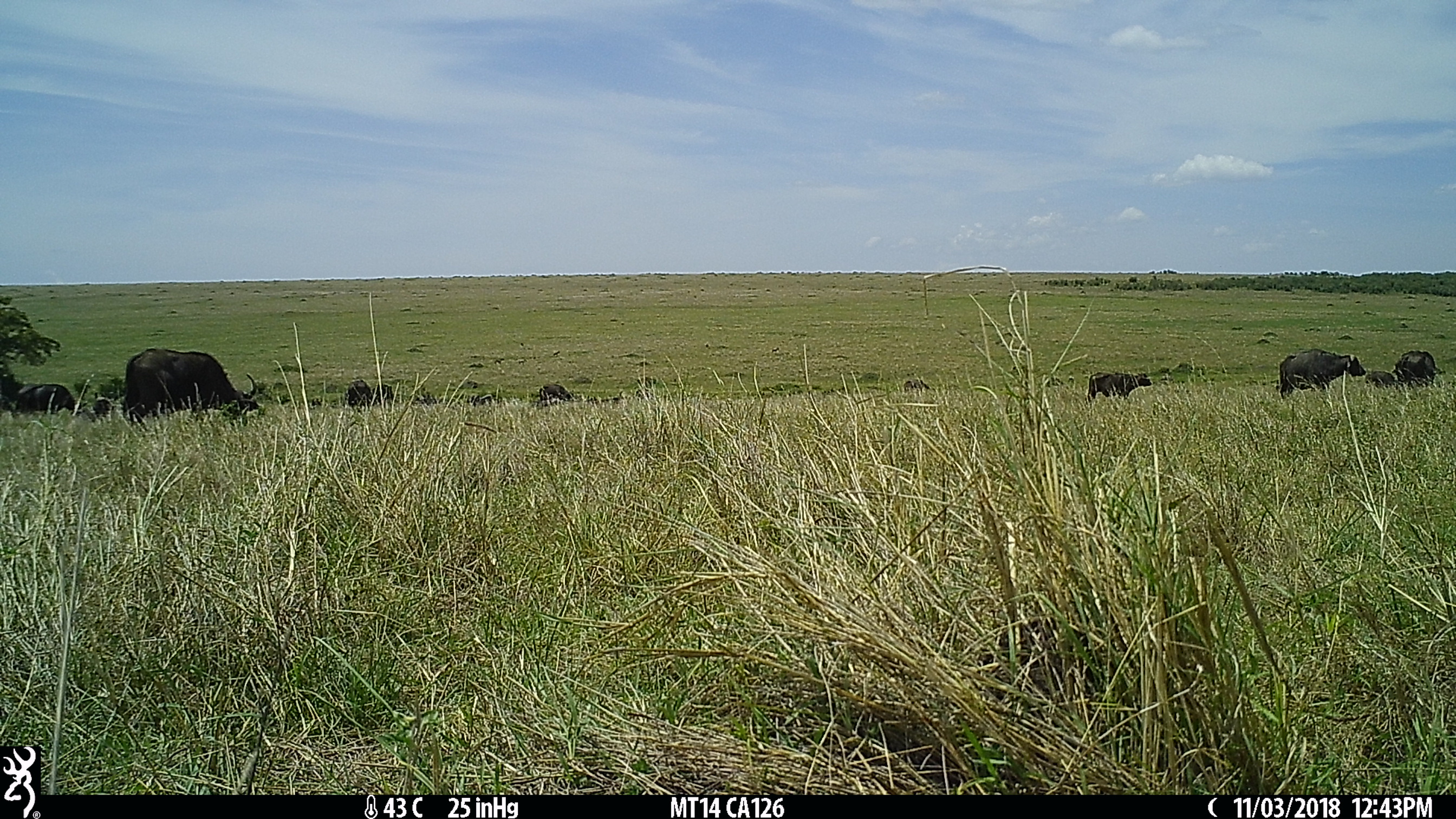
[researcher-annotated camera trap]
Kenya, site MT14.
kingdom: Animalia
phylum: Chordata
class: Mammalia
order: Artiodactyla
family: Bovidae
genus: Syncerus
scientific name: Syncerus caffer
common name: buffalo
Buffalo (Syncerus caffer).